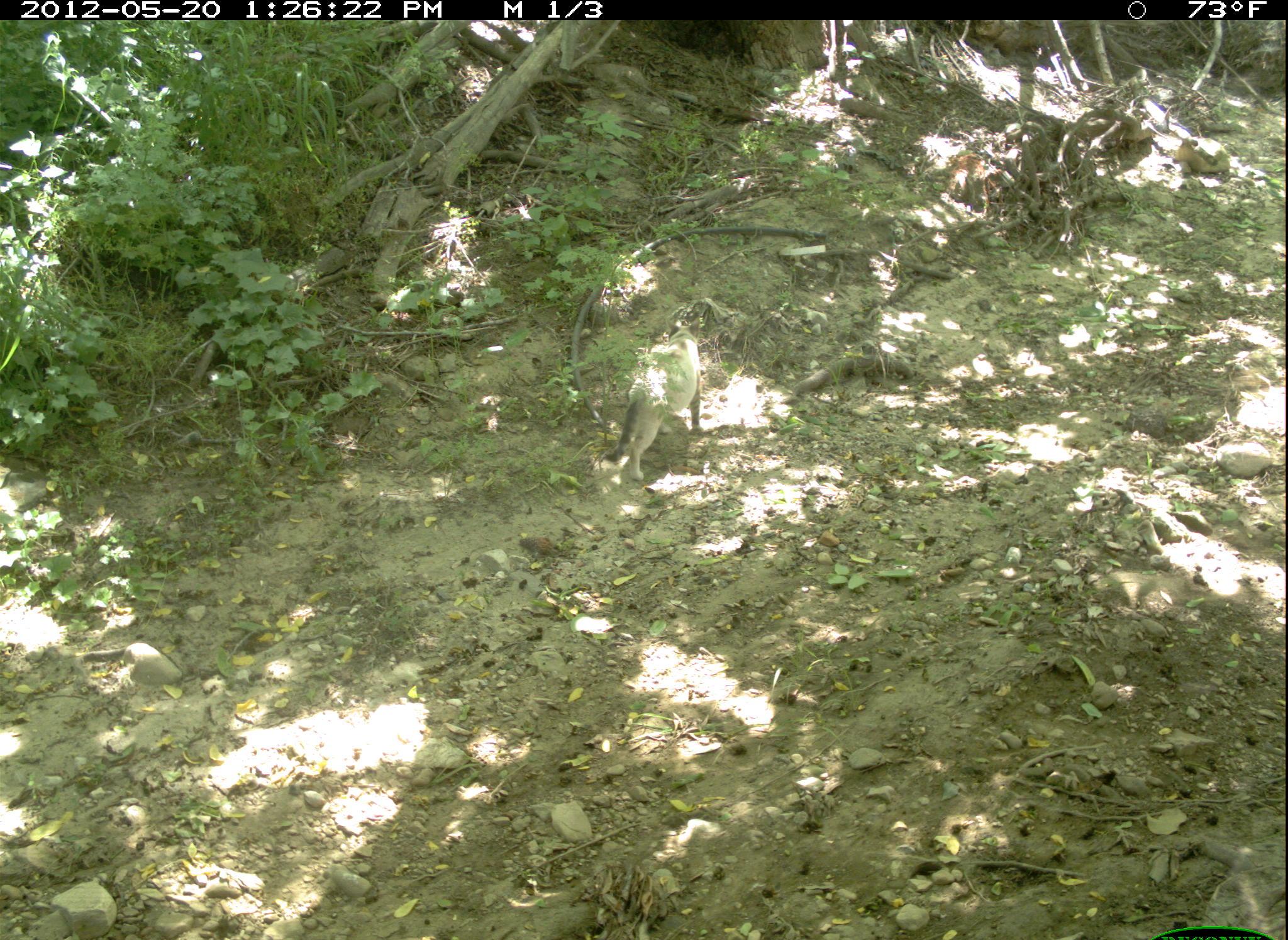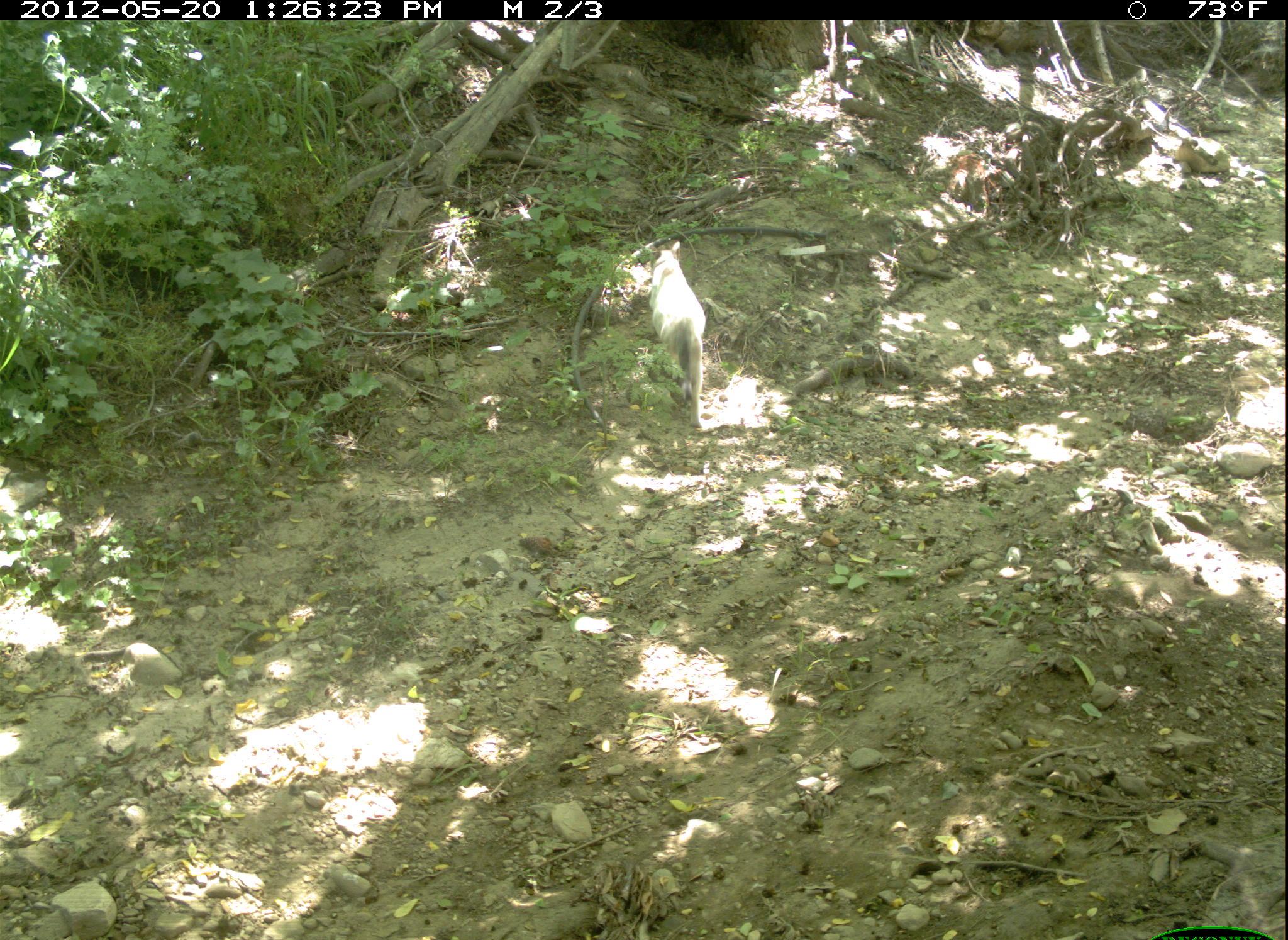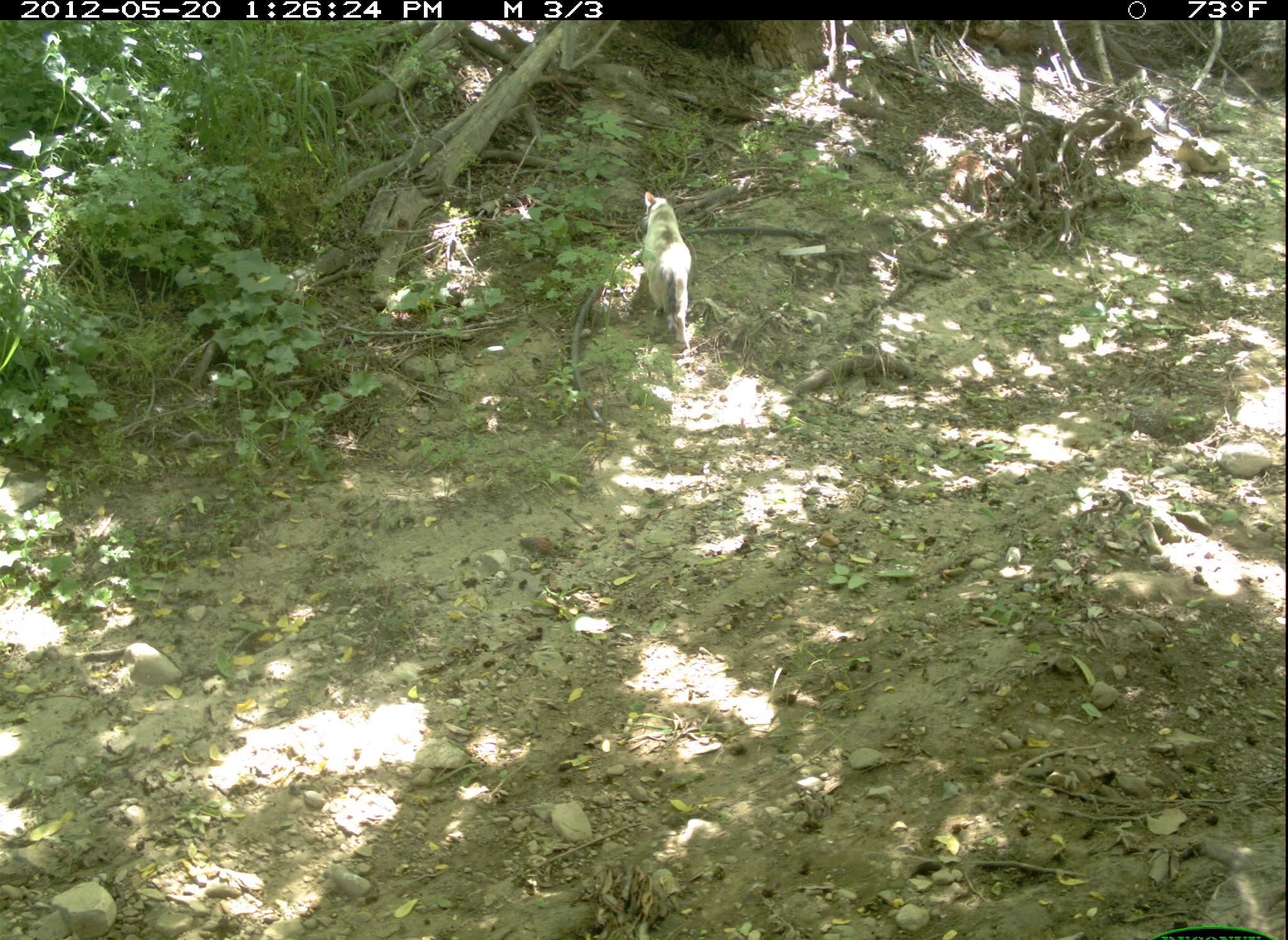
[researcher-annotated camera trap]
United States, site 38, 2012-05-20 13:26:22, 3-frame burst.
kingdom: Animalia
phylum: Chordata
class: Mammalia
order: Carnivora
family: Felidae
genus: Felis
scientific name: Felis catus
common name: cat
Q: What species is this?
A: Cat (Felis catus).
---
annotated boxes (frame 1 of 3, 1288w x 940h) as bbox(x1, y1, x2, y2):
cat: bbox(588, 306, 718, 490)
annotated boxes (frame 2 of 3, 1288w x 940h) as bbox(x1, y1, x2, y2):
cat: bbox(620, 229, 741, 437)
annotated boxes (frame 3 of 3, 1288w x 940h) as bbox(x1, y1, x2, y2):
cat: bbox(612, 177, 707, 340)